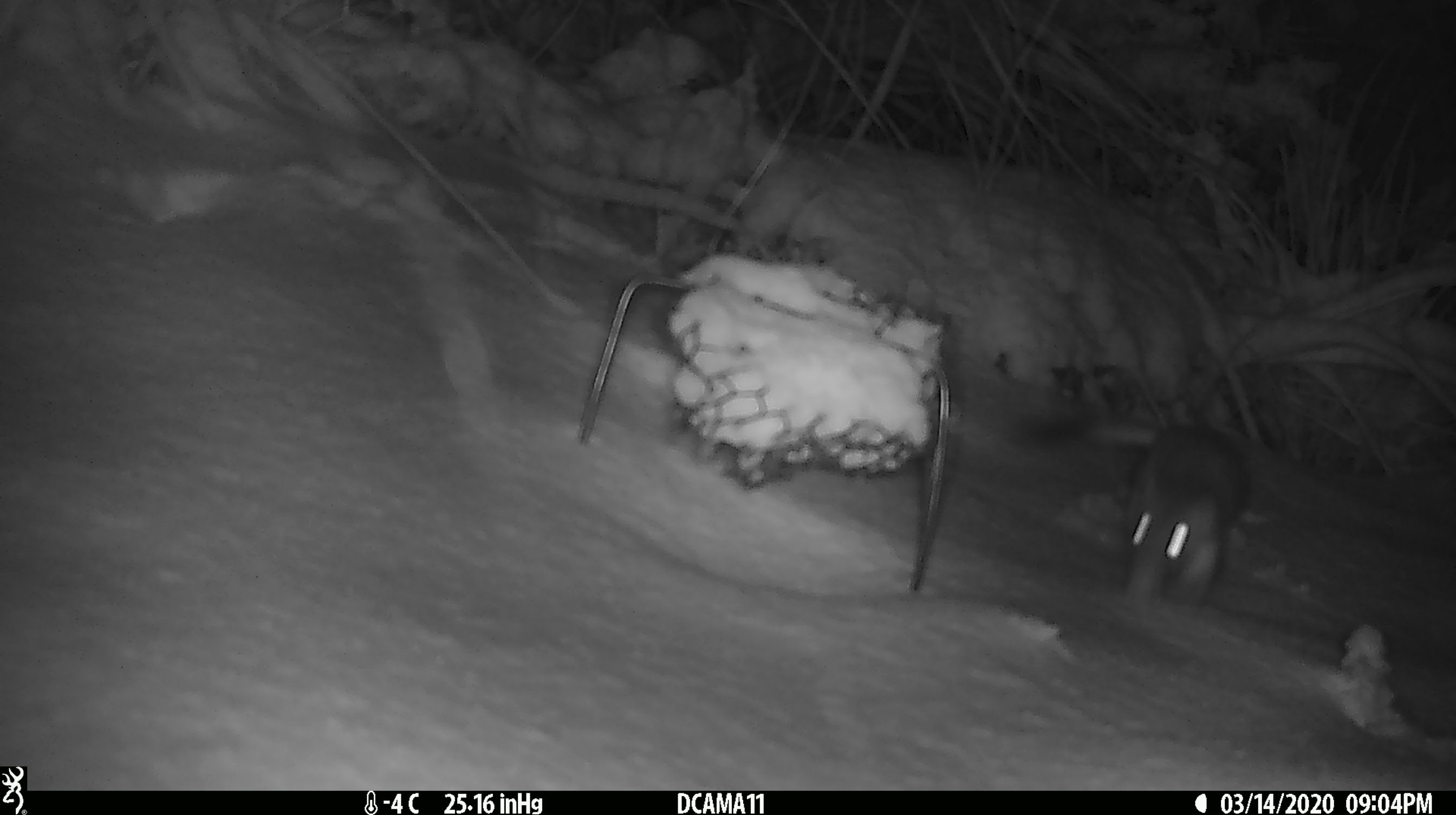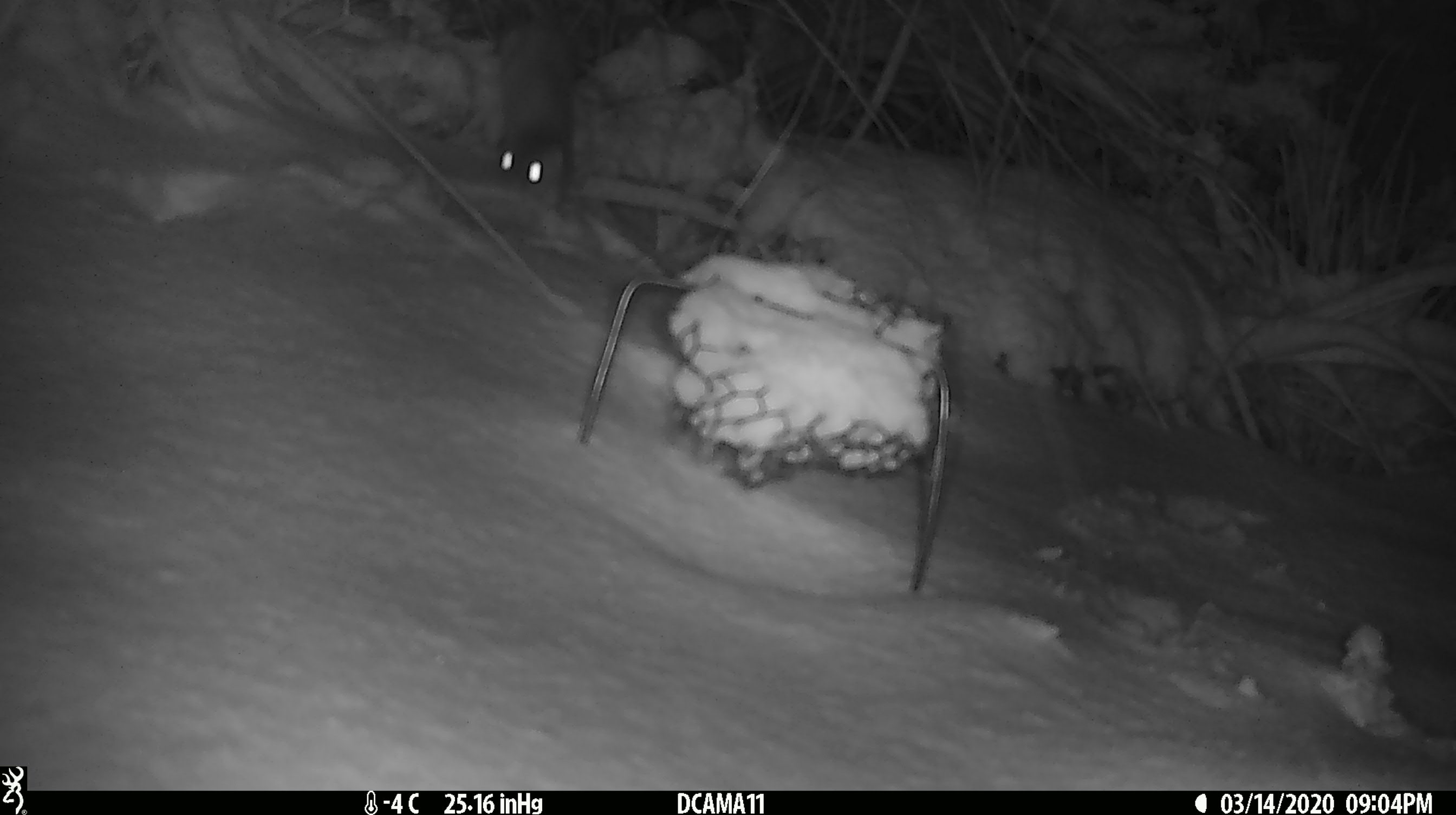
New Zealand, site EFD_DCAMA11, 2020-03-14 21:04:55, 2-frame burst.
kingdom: Animalia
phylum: Chordata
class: Mammalia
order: Rodentia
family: Muridae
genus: Rattus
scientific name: Rattus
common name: rat